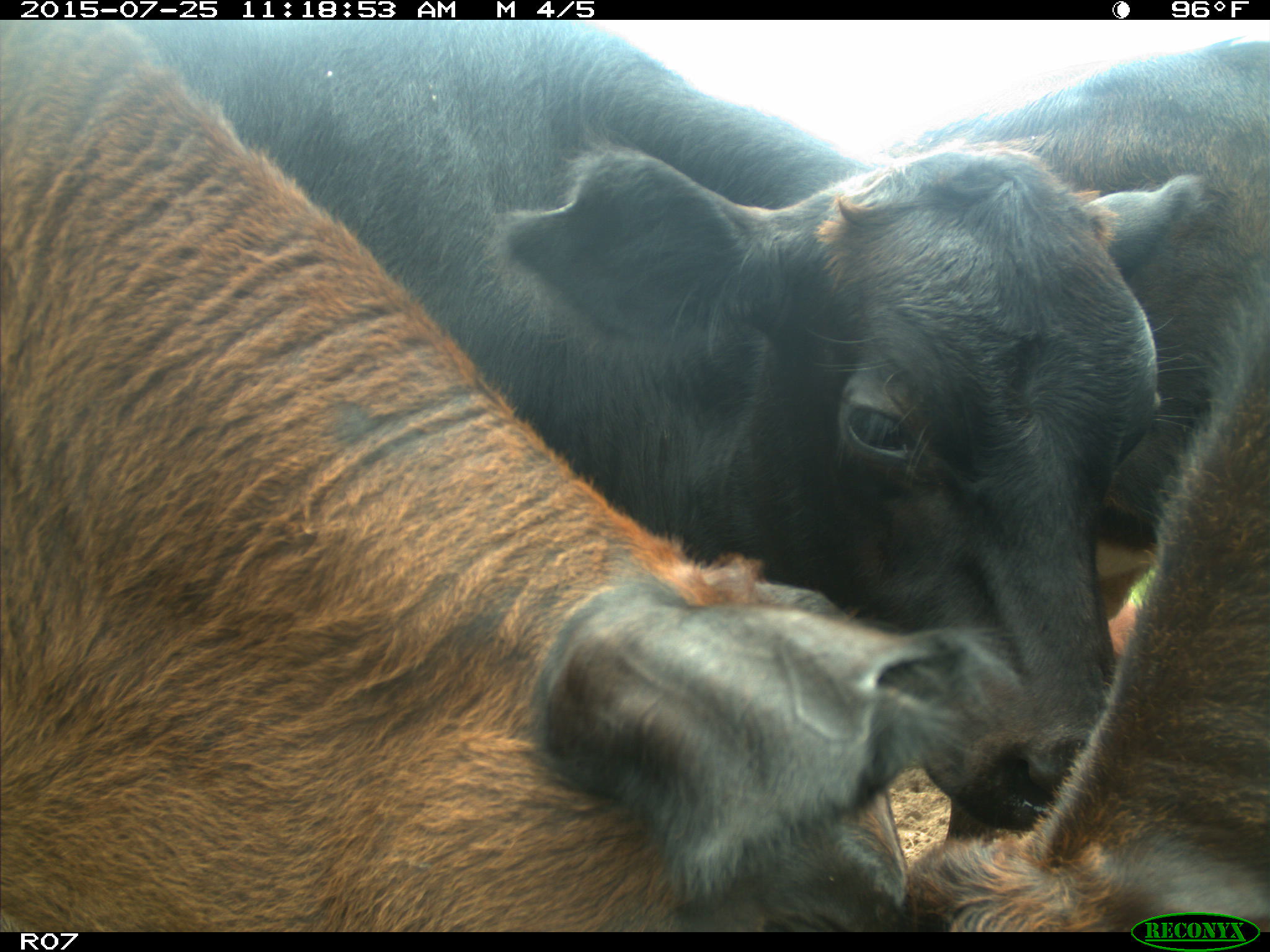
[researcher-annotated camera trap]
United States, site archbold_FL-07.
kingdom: Animalia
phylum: Chordata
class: Mammalia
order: Artiodactyla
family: Bovidae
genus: Bos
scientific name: Bos taurus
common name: domestic cow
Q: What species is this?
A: Bos taurus (domestic cow).